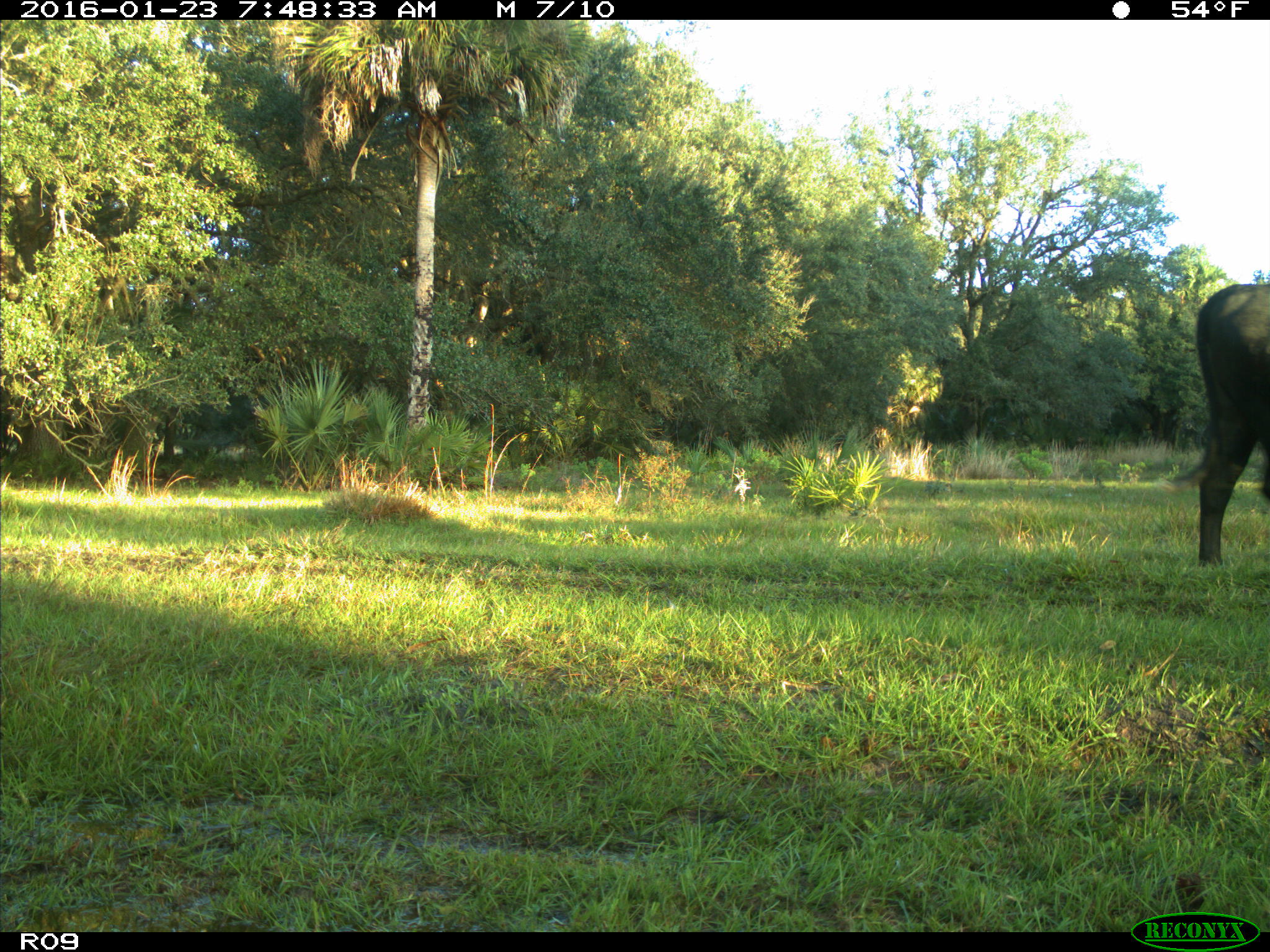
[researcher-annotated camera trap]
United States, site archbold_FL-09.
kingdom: Animalia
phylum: Chordata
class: Mammalia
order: Artiodactyla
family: Bovidae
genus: Bos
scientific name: Bos taurus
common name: domestic cow